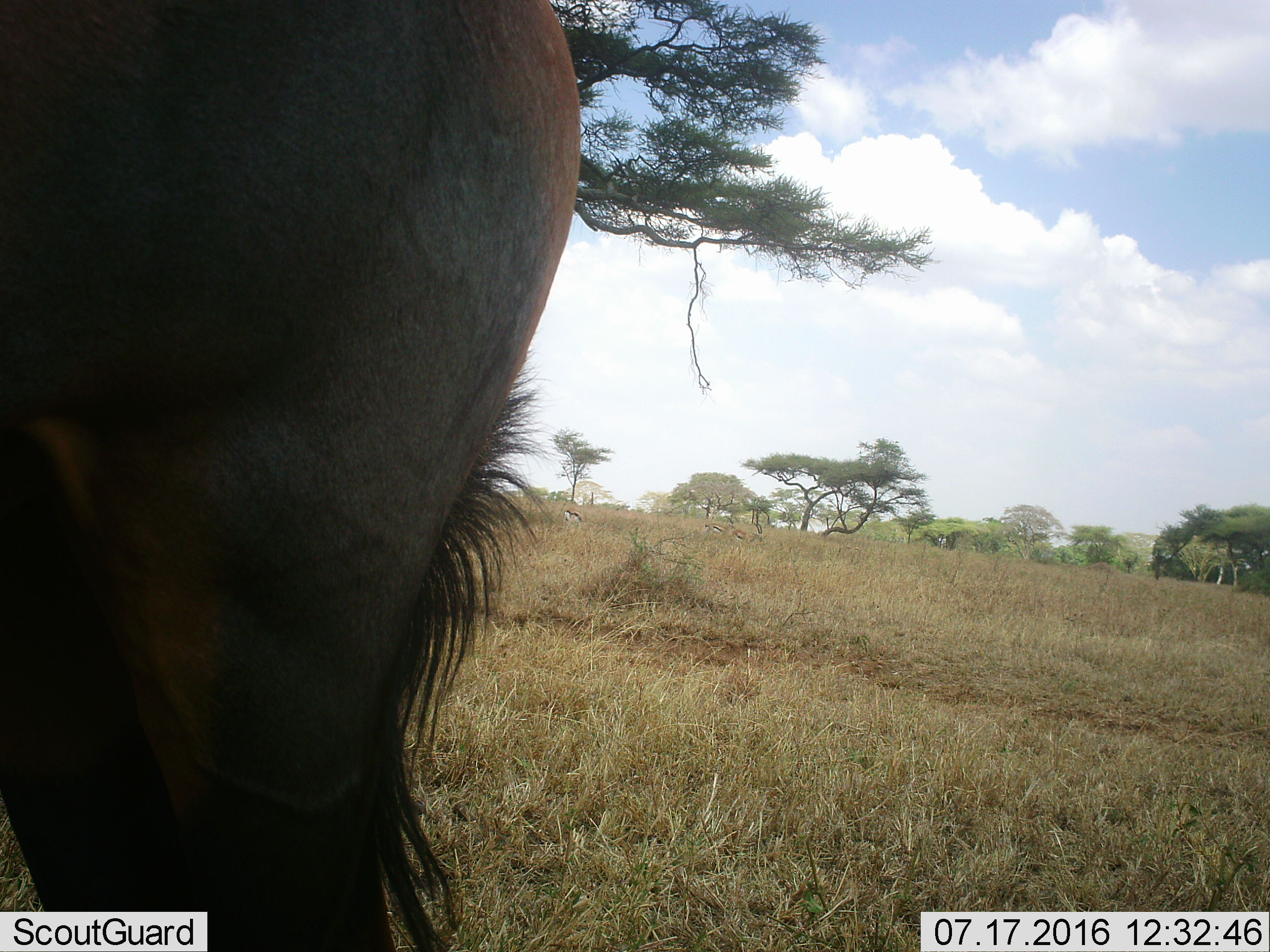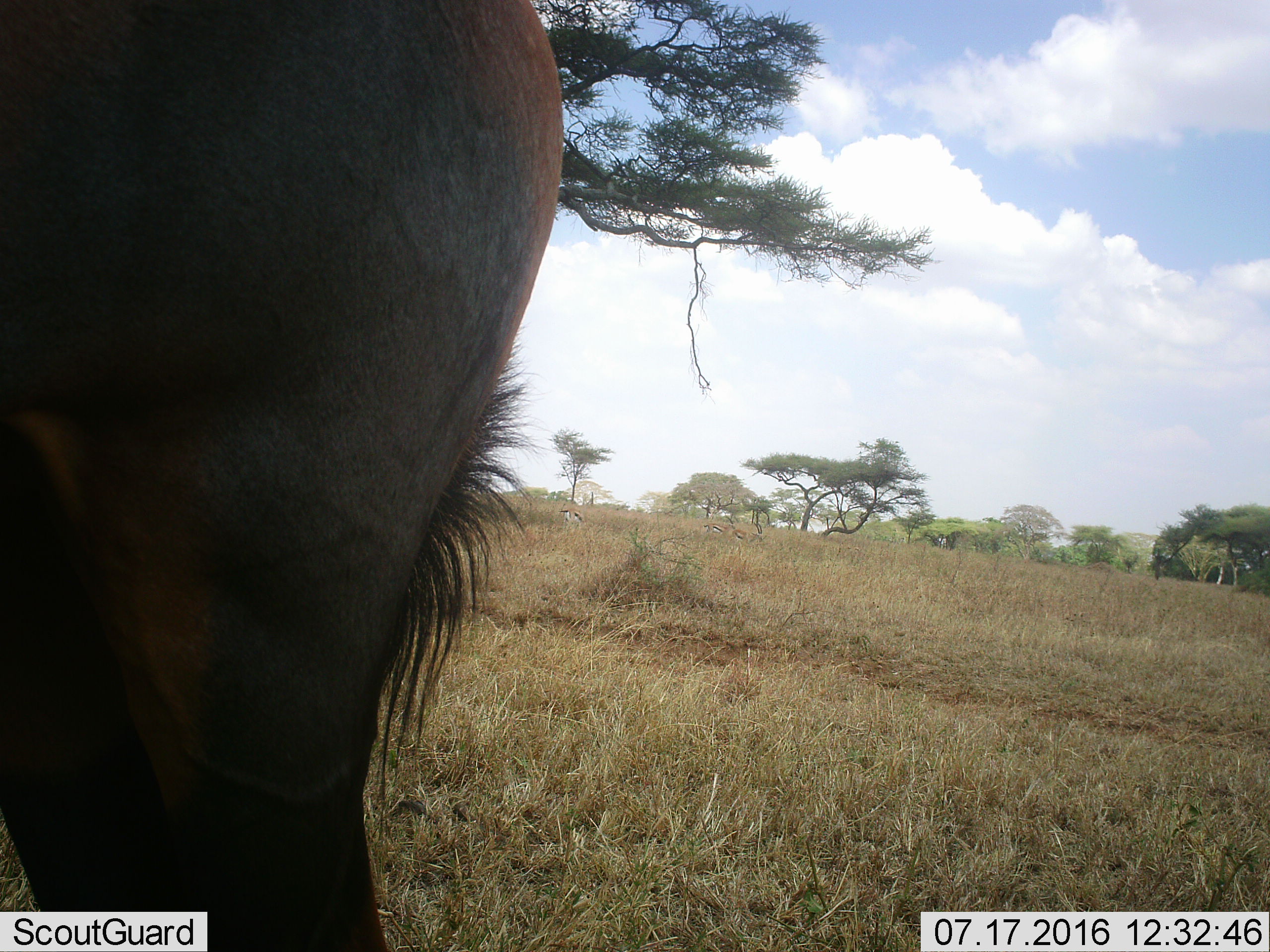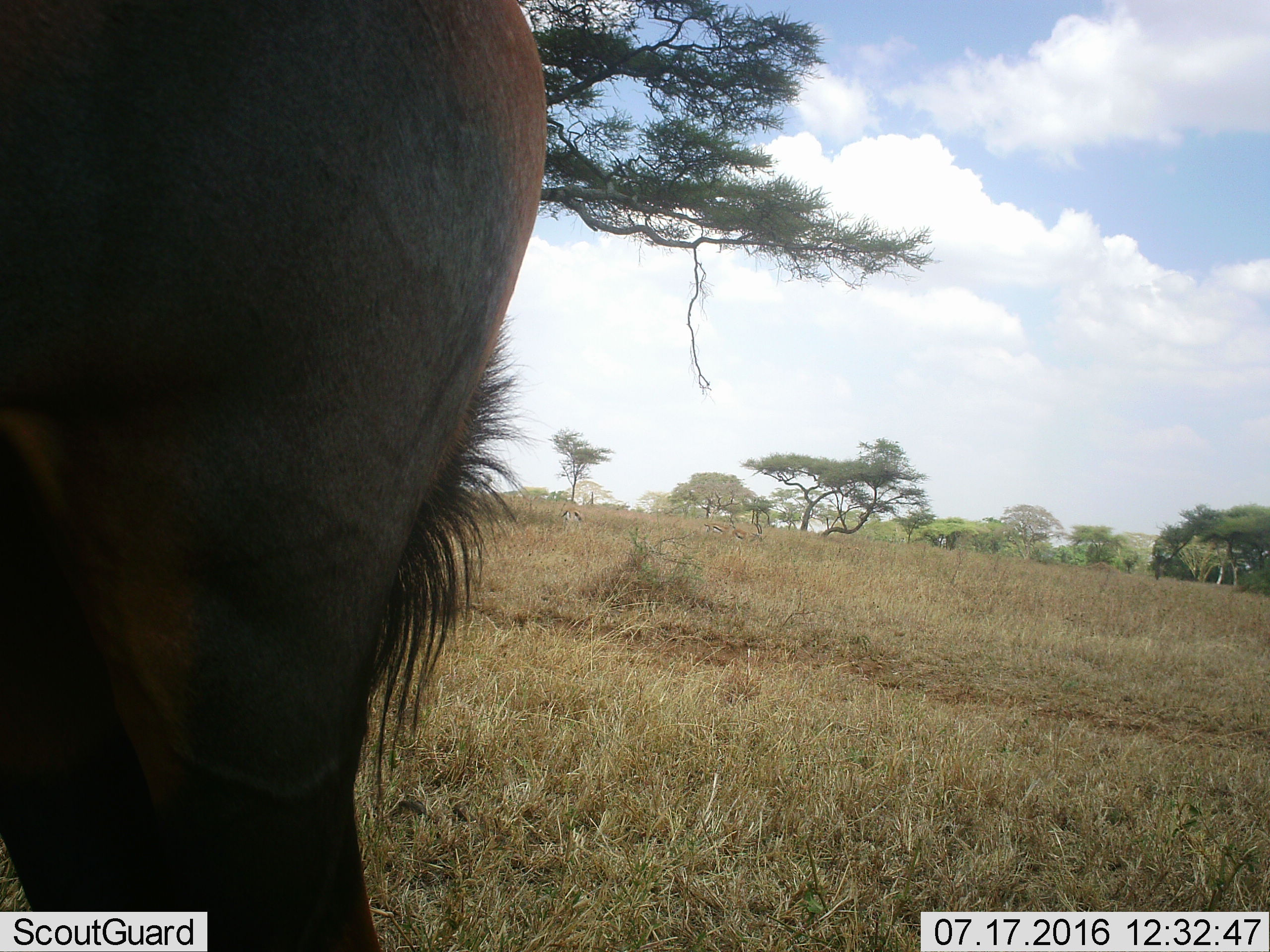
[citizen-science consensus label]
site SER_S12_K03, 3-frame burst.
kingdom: Animalia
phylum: Chordata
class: Mammalia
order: Artiodactyla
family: Bovidae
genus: Eudorcas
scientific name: Eudorcas thomsonii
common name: thomson's gazelle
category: gazellethomsons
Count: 3.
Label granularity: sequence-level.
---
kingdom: Animalia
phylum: Chordata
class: Mammalia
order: Artiodactyla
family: Bovidae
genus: Connochaetes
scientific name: Connochaetes taurinus taurinus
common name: blue wildebeest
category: wildebeestblue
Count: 1.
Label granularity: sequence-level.